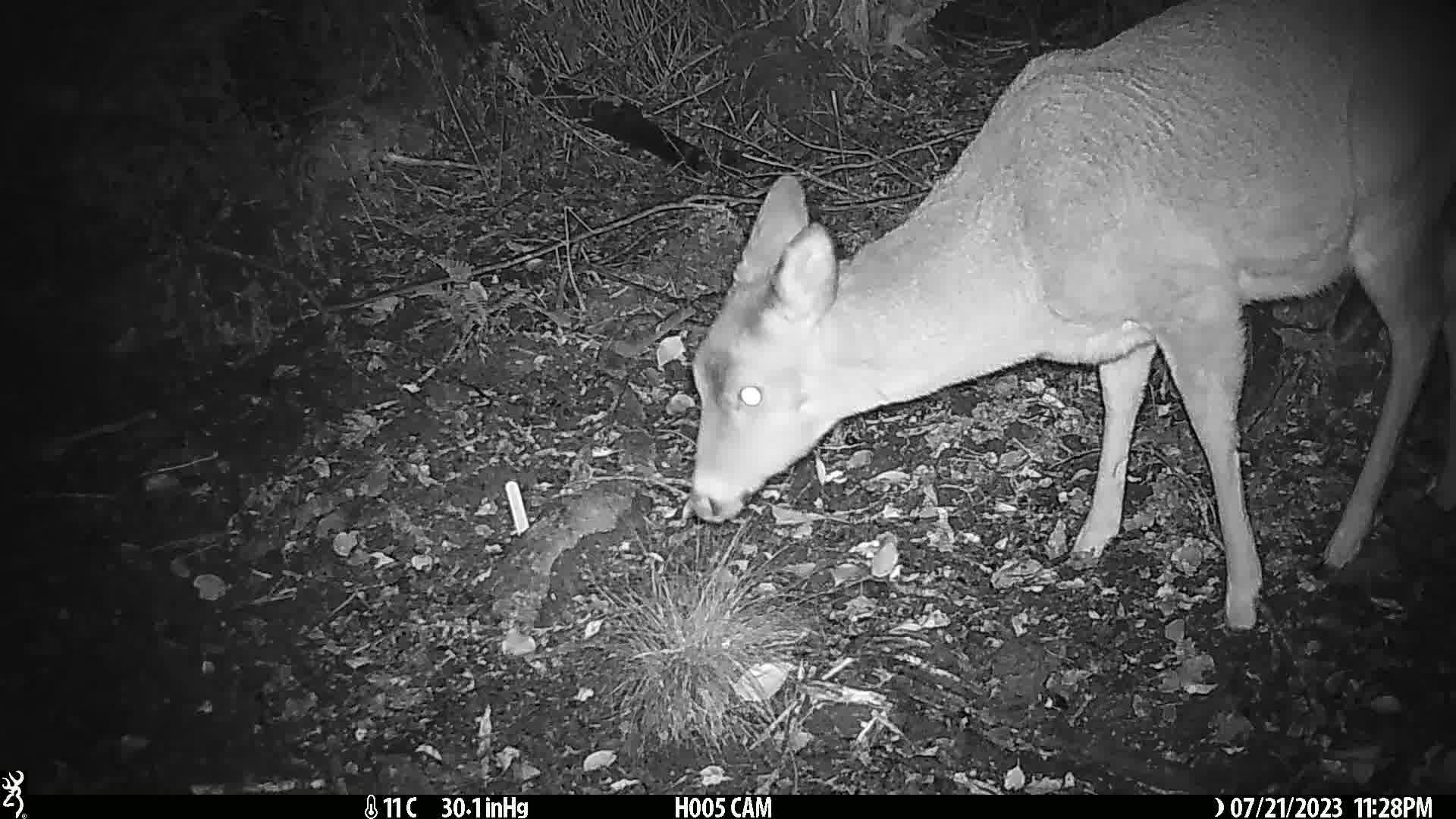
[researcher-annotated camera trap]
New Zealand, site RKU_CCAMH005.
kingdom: Animalia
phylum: Chordata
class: Mammalia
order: Artiodactyla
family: Cervidae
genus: Odocoileus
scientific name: Odocoileus virginianus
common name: white-tailed deer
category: white tailed deer